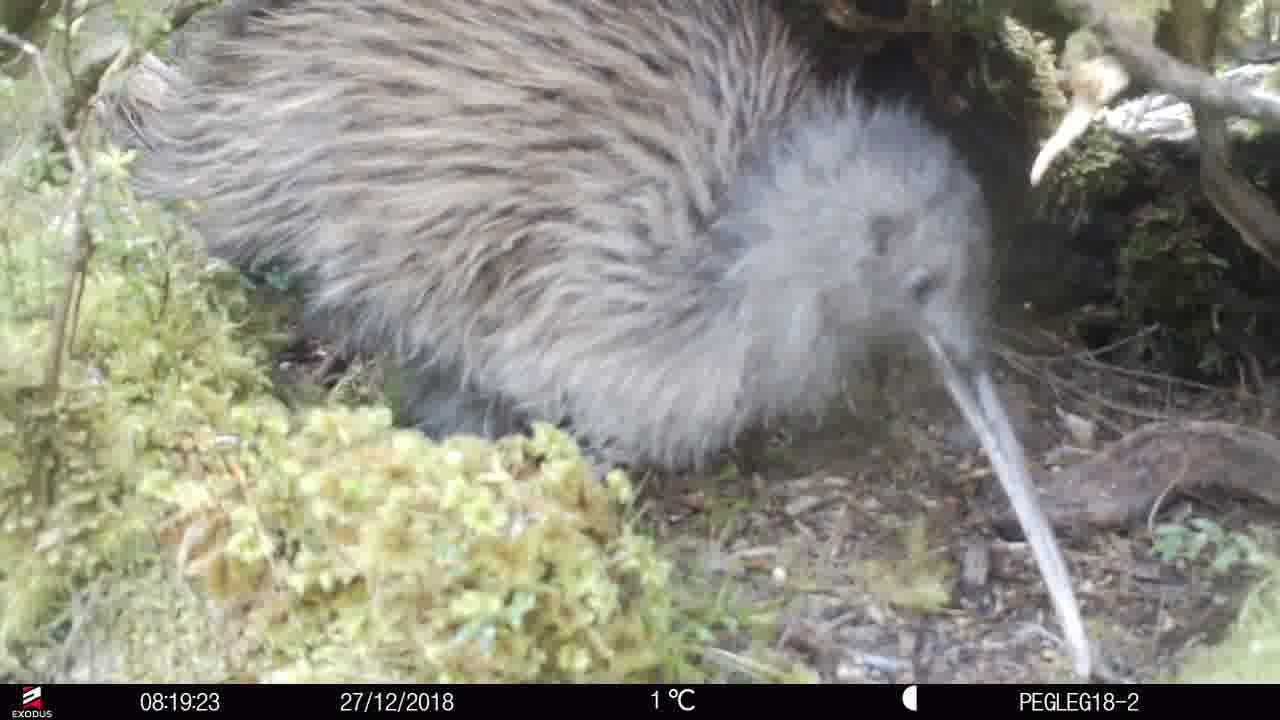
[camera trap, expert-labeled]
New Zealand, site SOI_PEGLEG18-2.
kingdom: Animalia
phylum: Chordata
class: Aves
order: Apterygiformes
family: Apterygidae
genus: Apteryx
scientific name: Apteryx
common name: kiwi